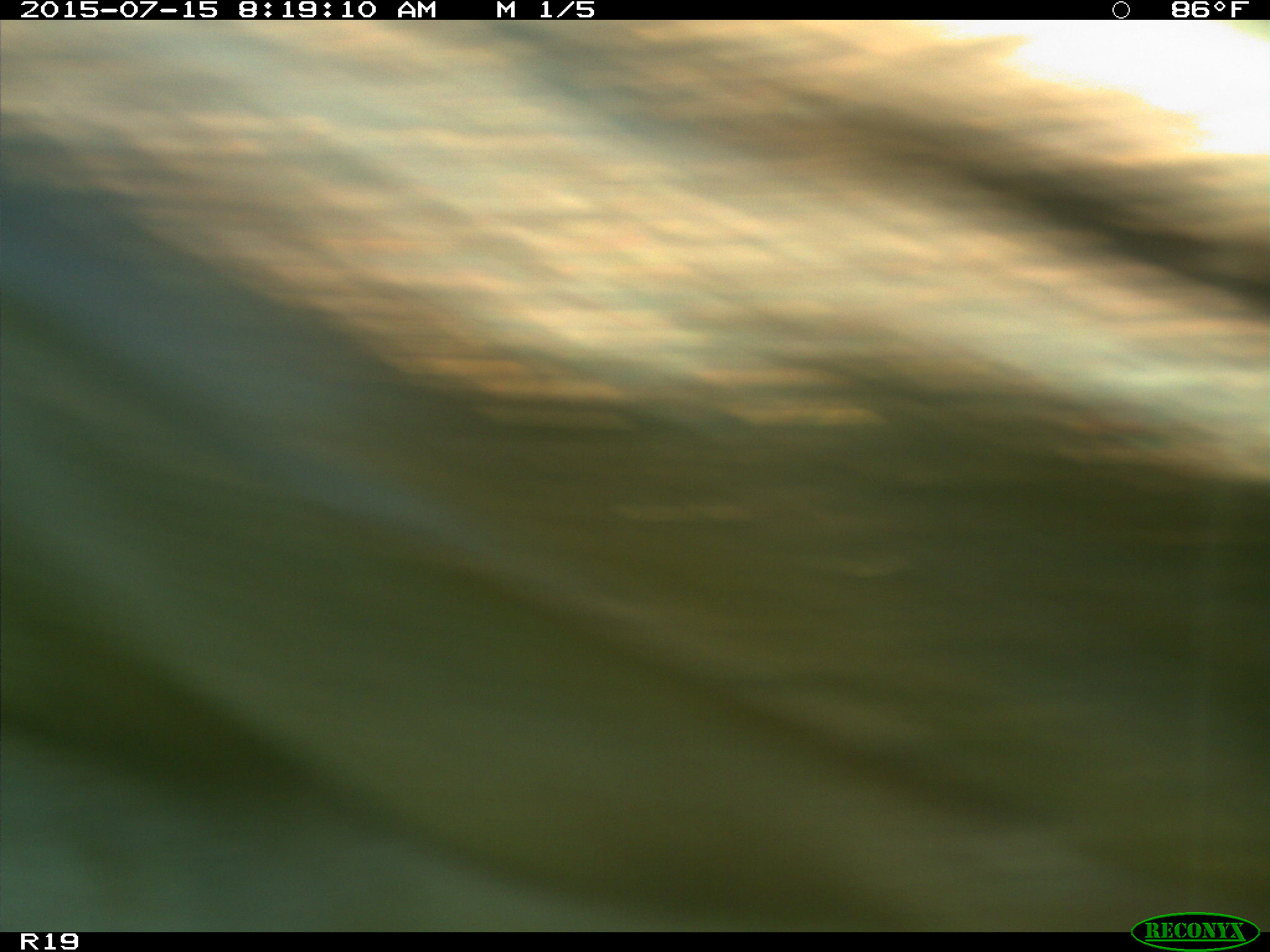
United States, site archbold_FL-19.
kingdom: Animalia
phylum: Chordata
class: Mammalia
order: Artiodactyla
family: Bovidae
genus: Bos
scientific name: Bos taurus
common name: domestic cow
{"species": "Bos taurus (domestic cow)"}